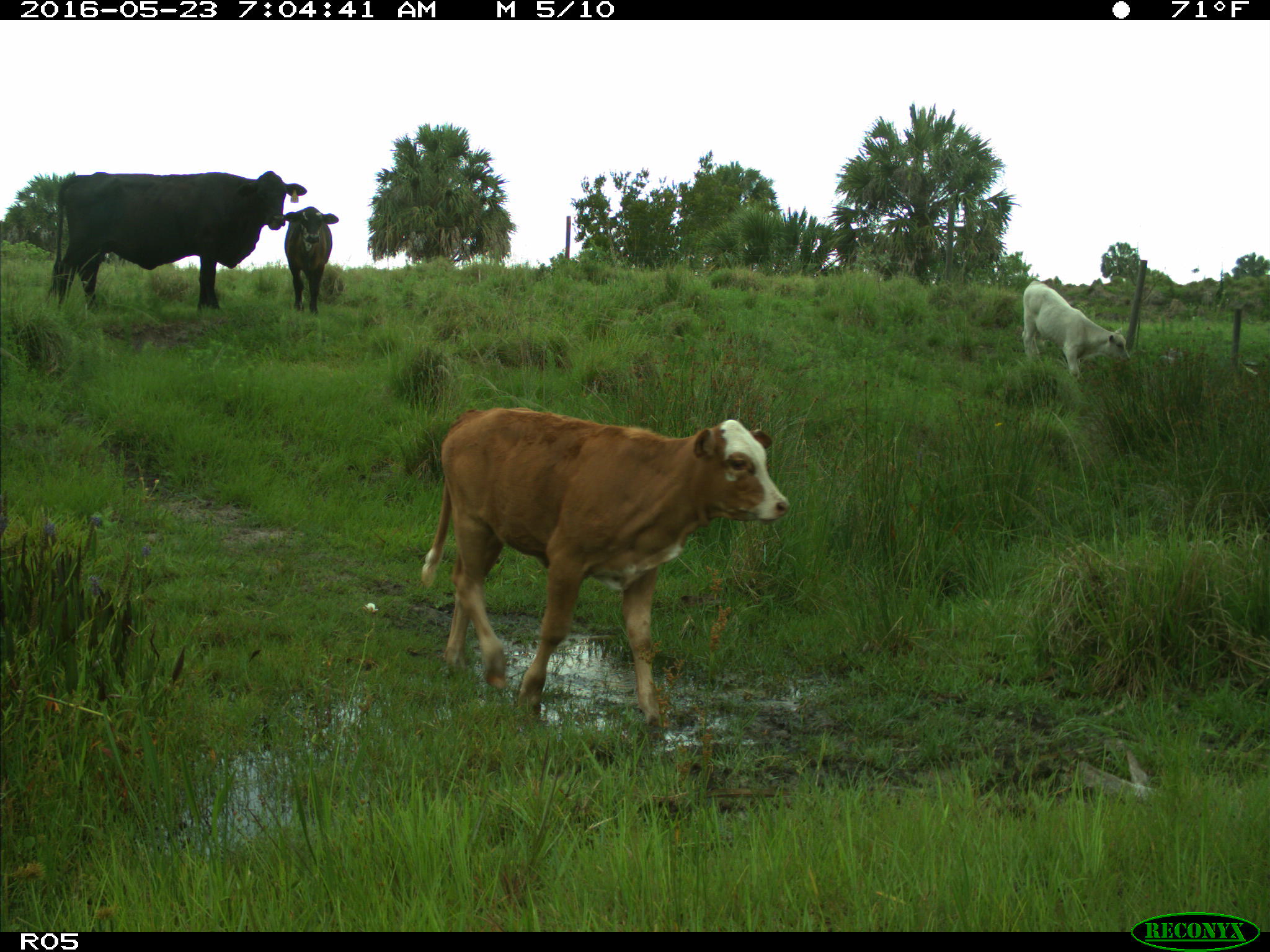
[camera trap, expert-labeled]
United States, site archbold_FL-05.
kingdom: Animalia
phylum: Chordata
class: Mammalia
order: Artiodactyla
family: Bovidae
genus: Bos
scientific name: Bos taurus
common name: domestic cow